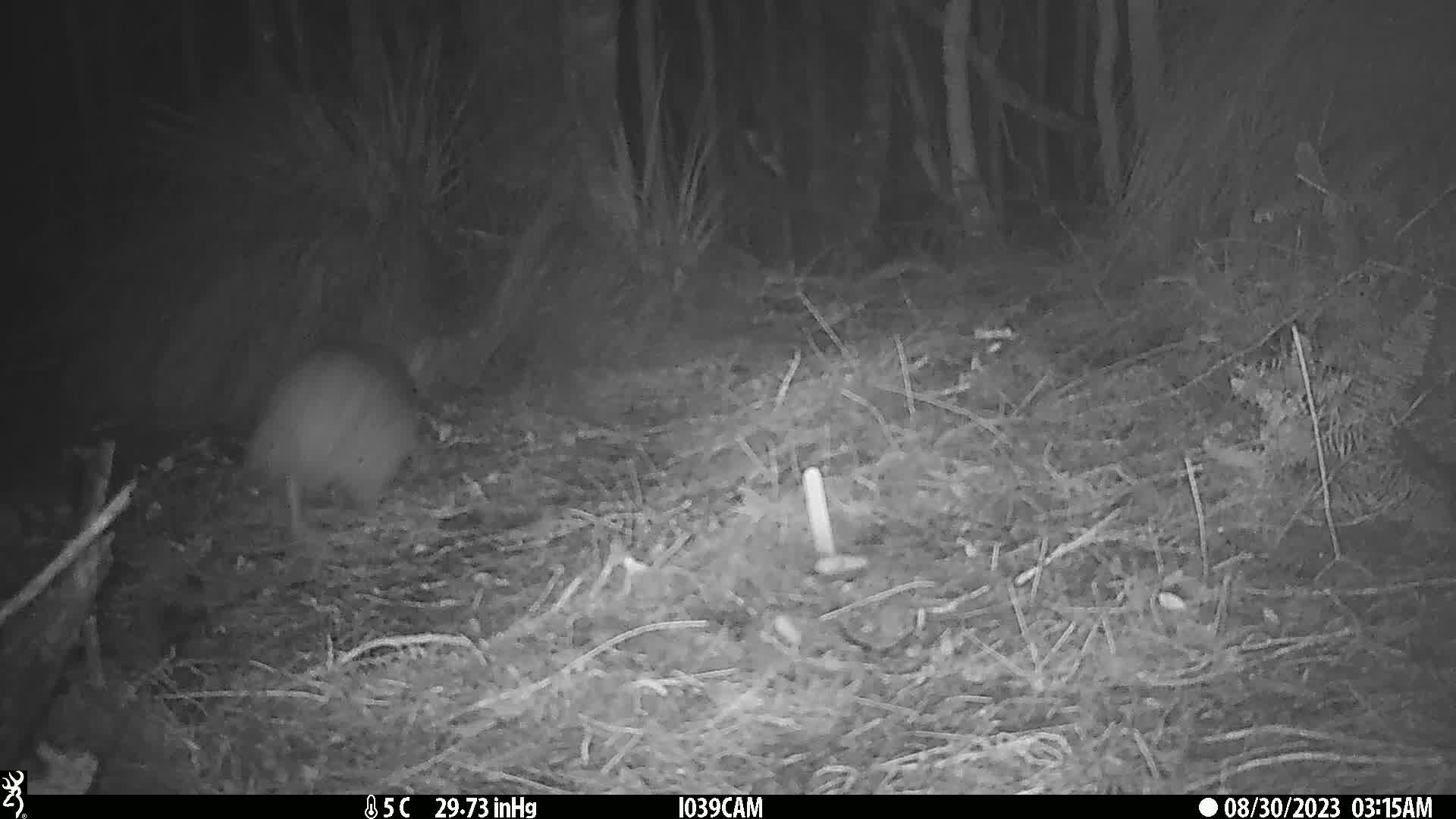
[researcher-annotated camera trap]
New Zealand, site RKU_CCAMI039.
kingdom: Animalia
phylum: Chordata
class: Aves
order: Apterygiformes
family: Apterygidae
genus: Apteryx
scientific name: Apteryx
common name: kiwi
Kiwi (Apteryx).